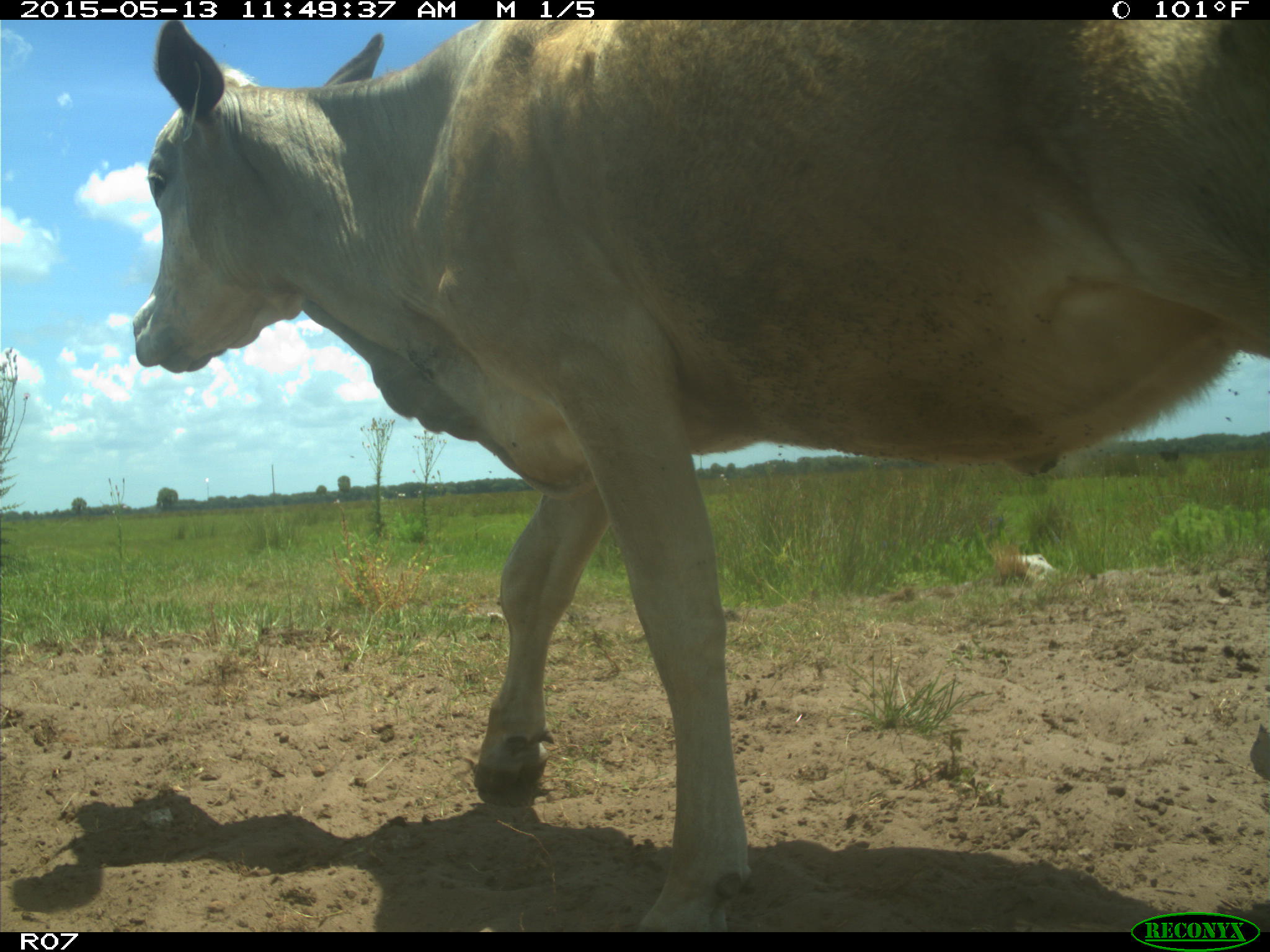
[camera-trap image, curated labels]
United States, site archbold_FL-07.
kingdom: Animalia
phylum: Chordata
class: Mammalia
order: Artiodactyla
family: Bovidae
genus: Bos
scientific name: Bos taurus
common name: domestic cow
Bos taurus (domestic cow).